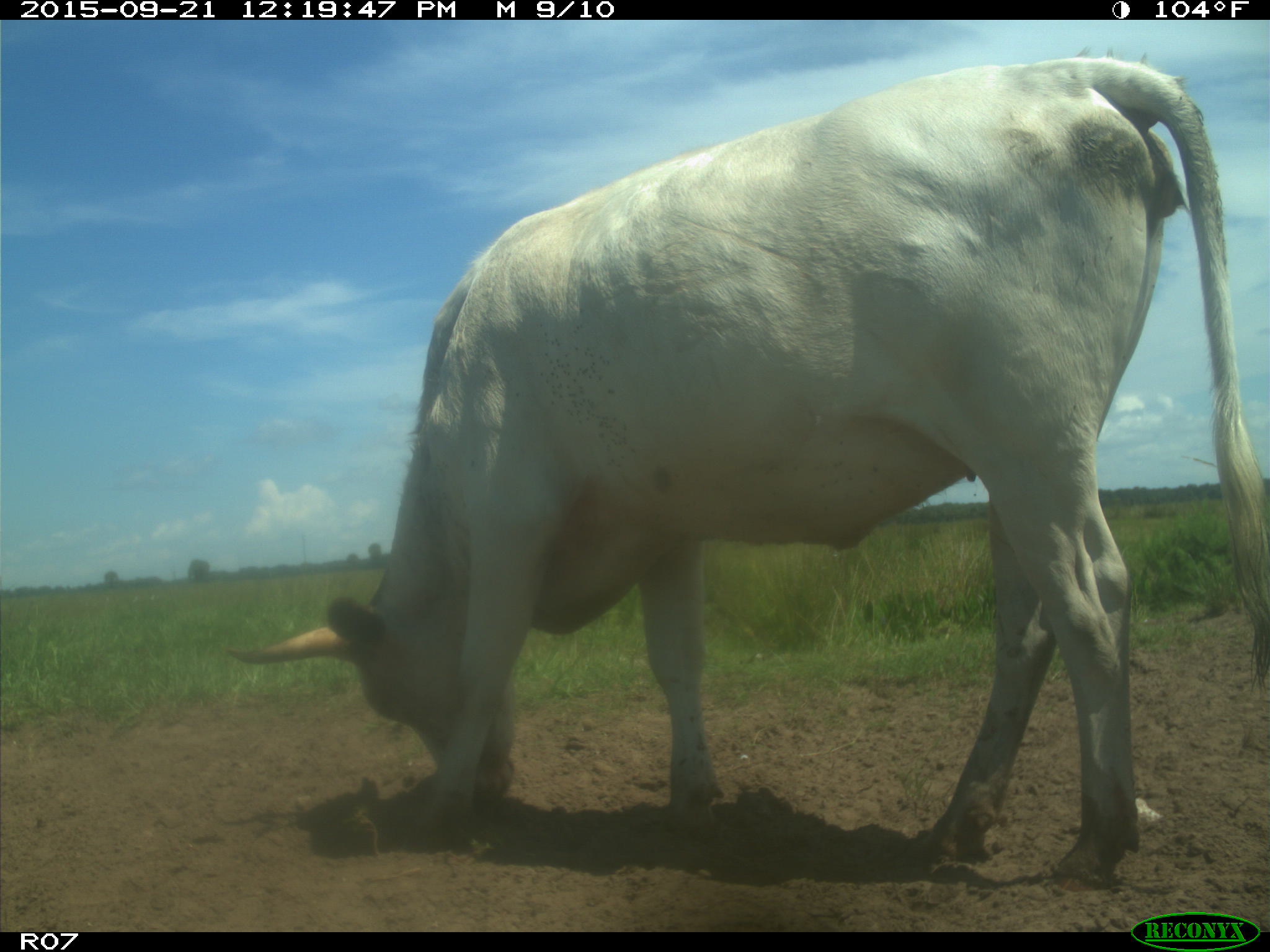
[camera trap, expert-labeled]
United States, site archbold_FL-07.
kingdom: Animalia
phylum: Chordata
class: Mammalia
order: Artiodactyla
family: Bovidae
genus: Bos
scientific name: Bos taurus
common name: domestic cow